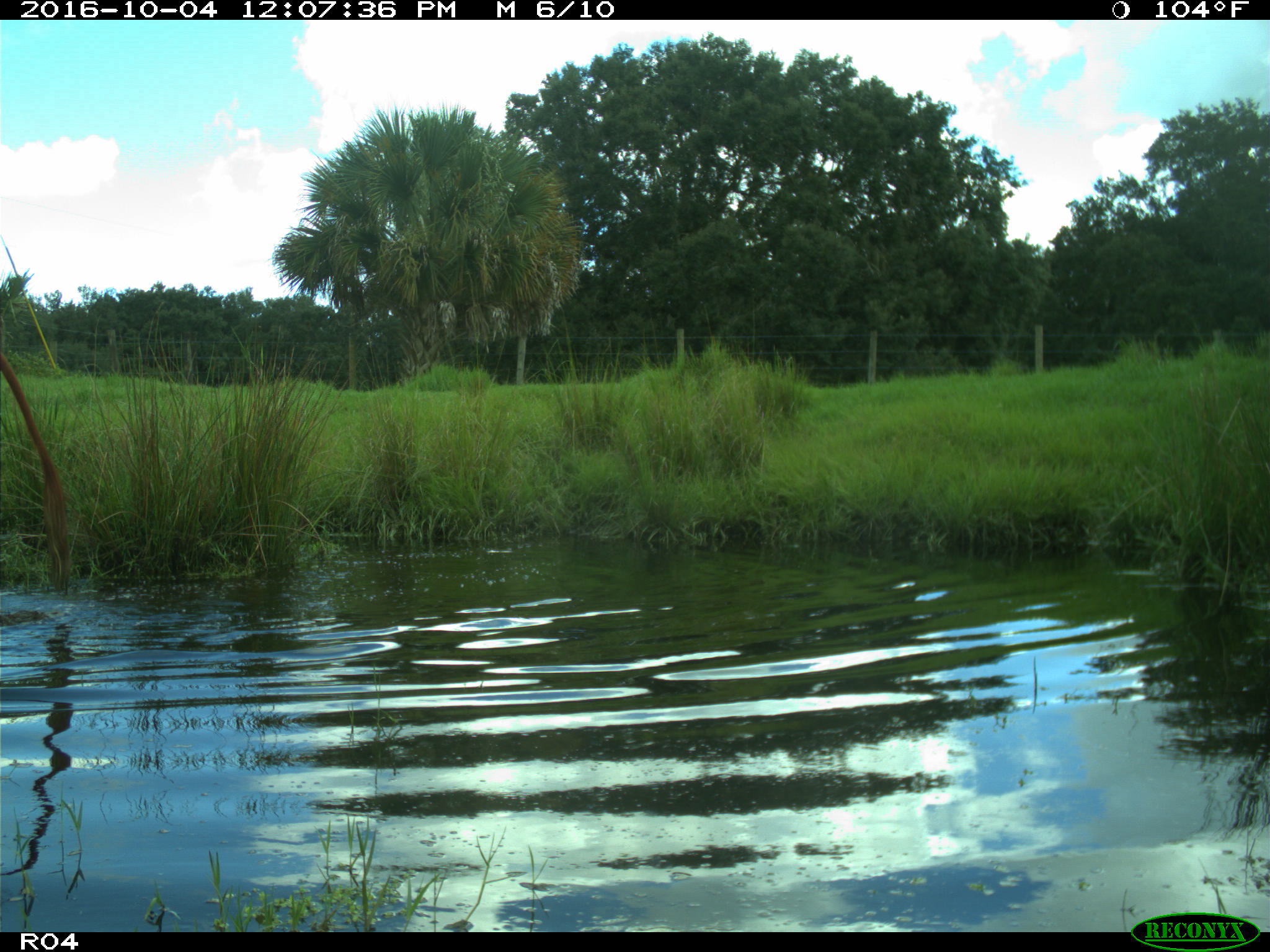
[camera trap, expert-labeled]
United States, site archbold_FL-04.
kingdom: Animalia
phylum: Chordata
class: Mammalia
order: Artiodactyla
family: Bovidae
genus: Bos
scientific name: Bos taurus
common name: domestic cow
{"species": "Bos taurus (domestic cow)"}